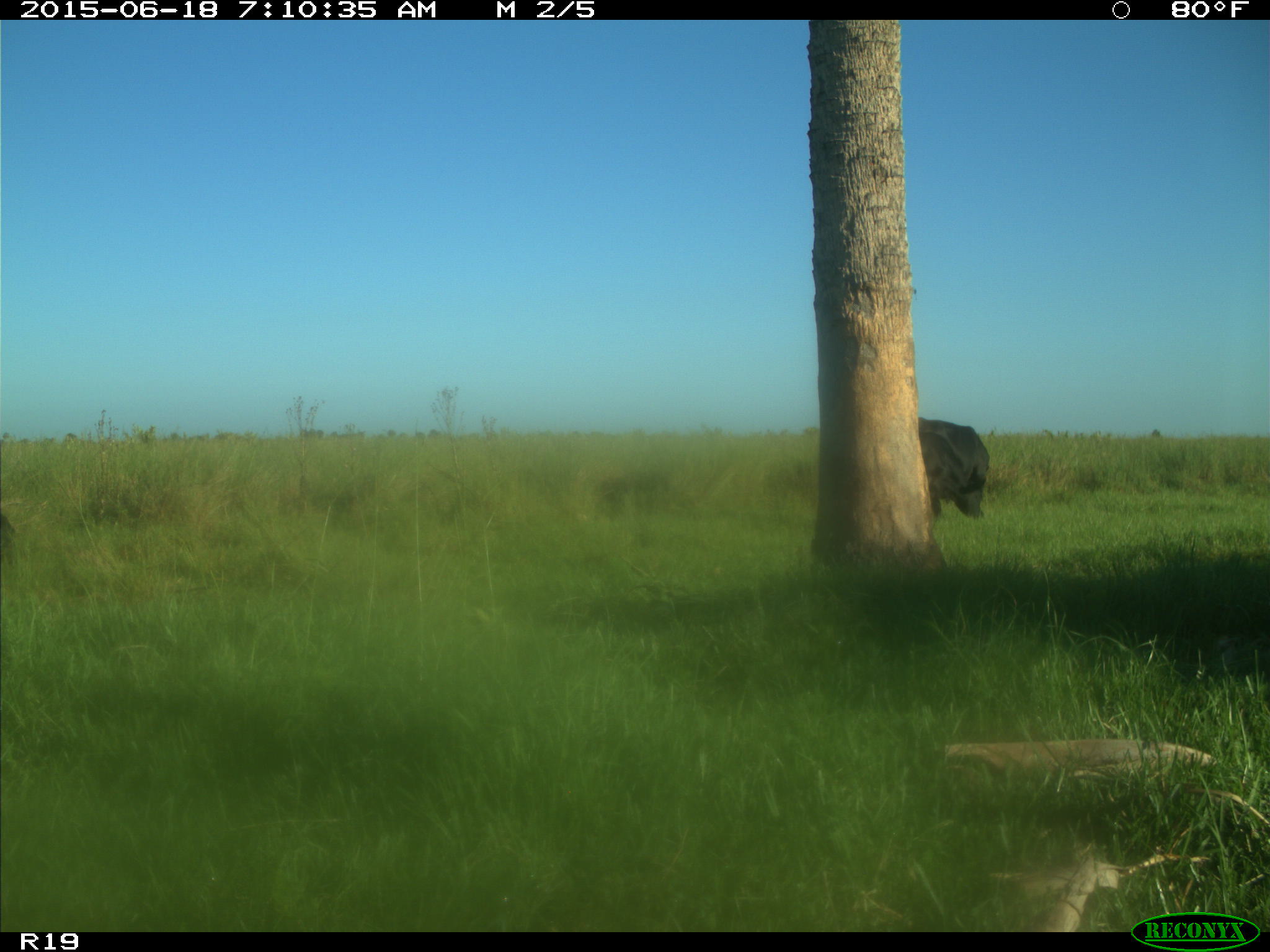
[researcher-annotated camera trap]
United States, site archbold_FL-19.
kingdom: Animalia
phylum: Chordata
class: Mammalia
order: Artiodactyla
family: Bovidae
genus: Bos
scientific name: Bos taurus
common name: domestic cow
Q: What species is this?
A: Bos taurus (domestic cow).